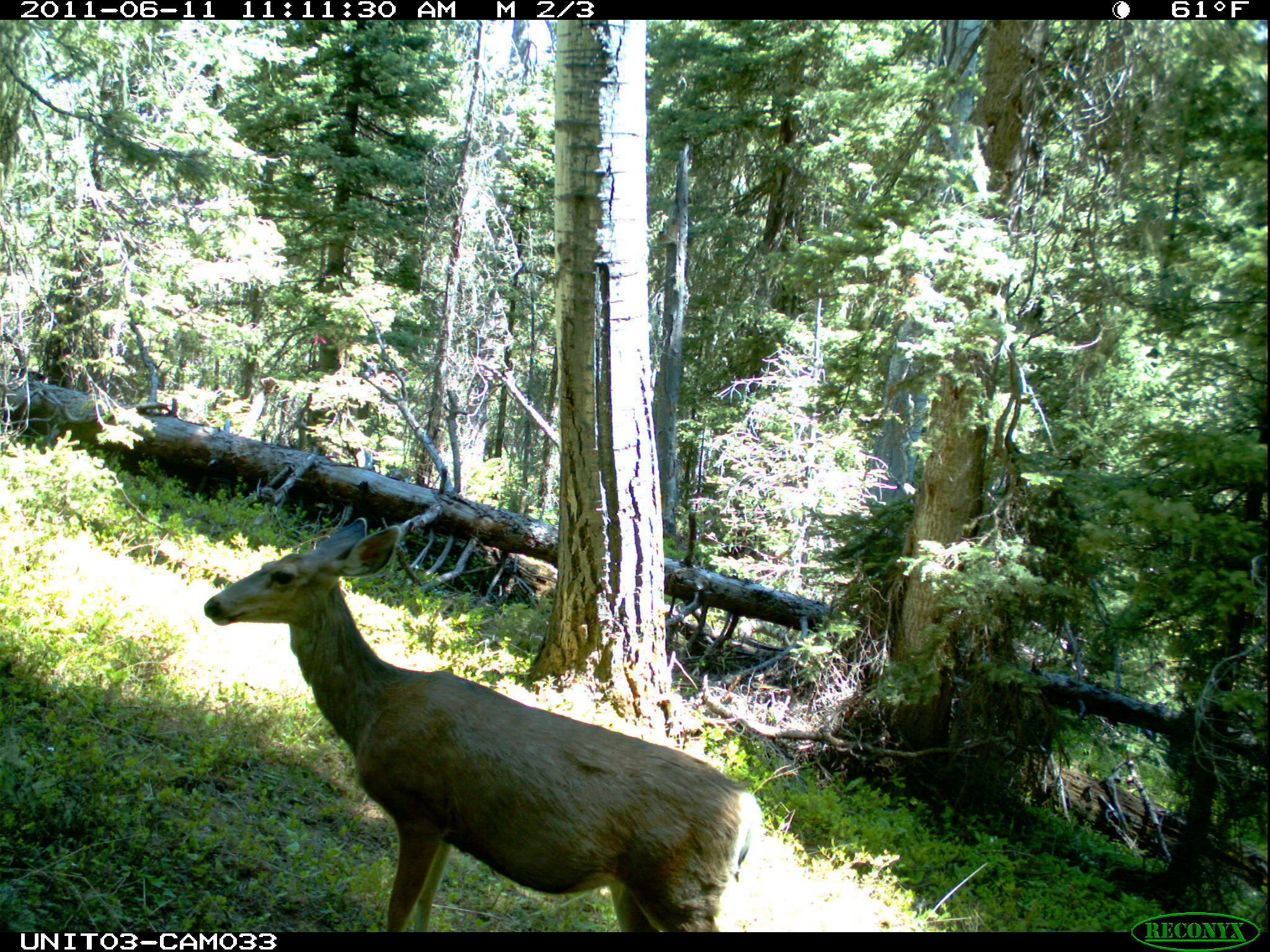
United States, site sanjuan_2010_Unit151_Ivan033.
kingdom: Animalia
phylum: Chordata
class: Mammalia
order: Artiodactyla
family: Cervidae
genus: Odocoileus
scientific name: Odocoileus hemionus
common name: mule deer